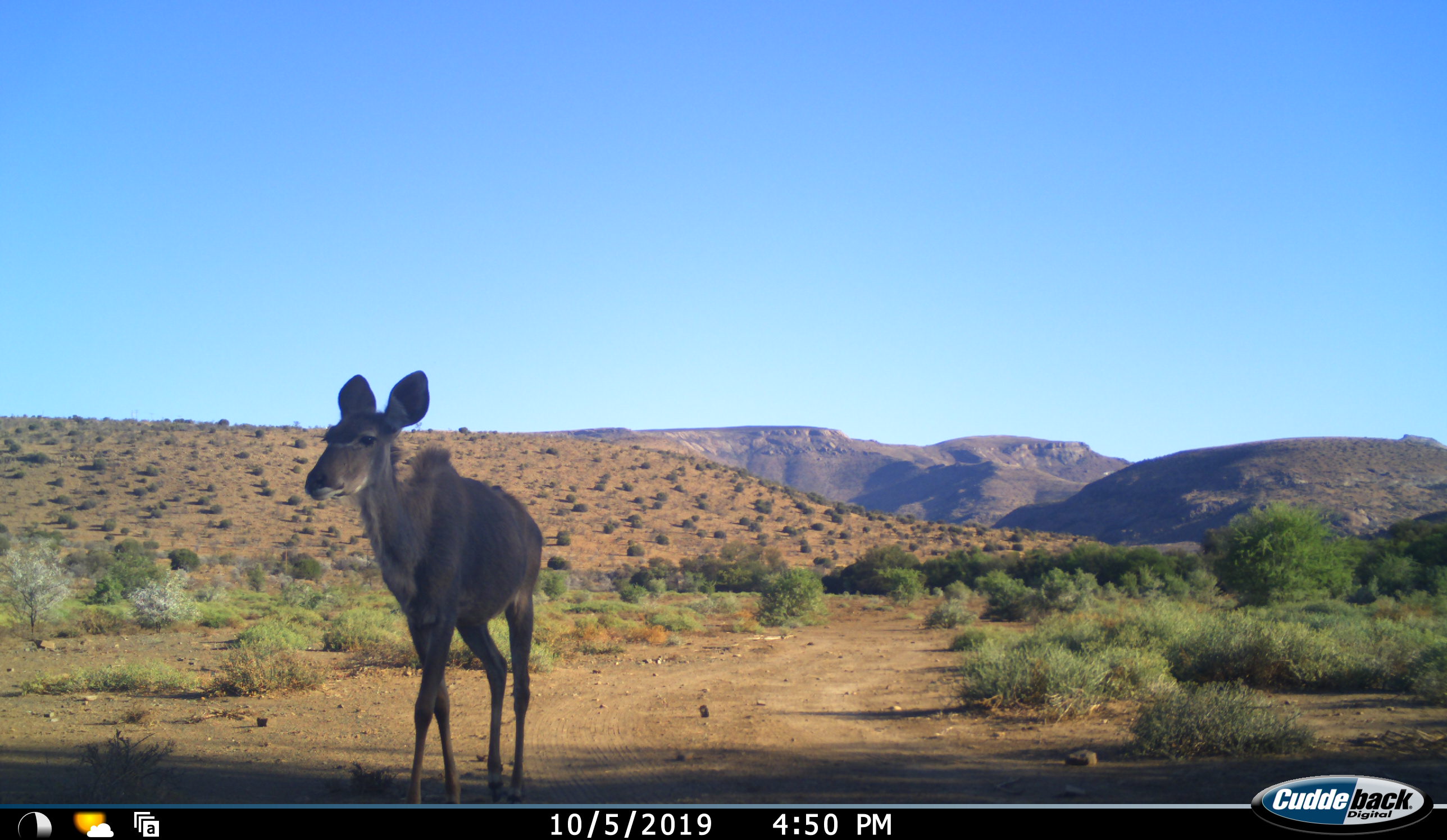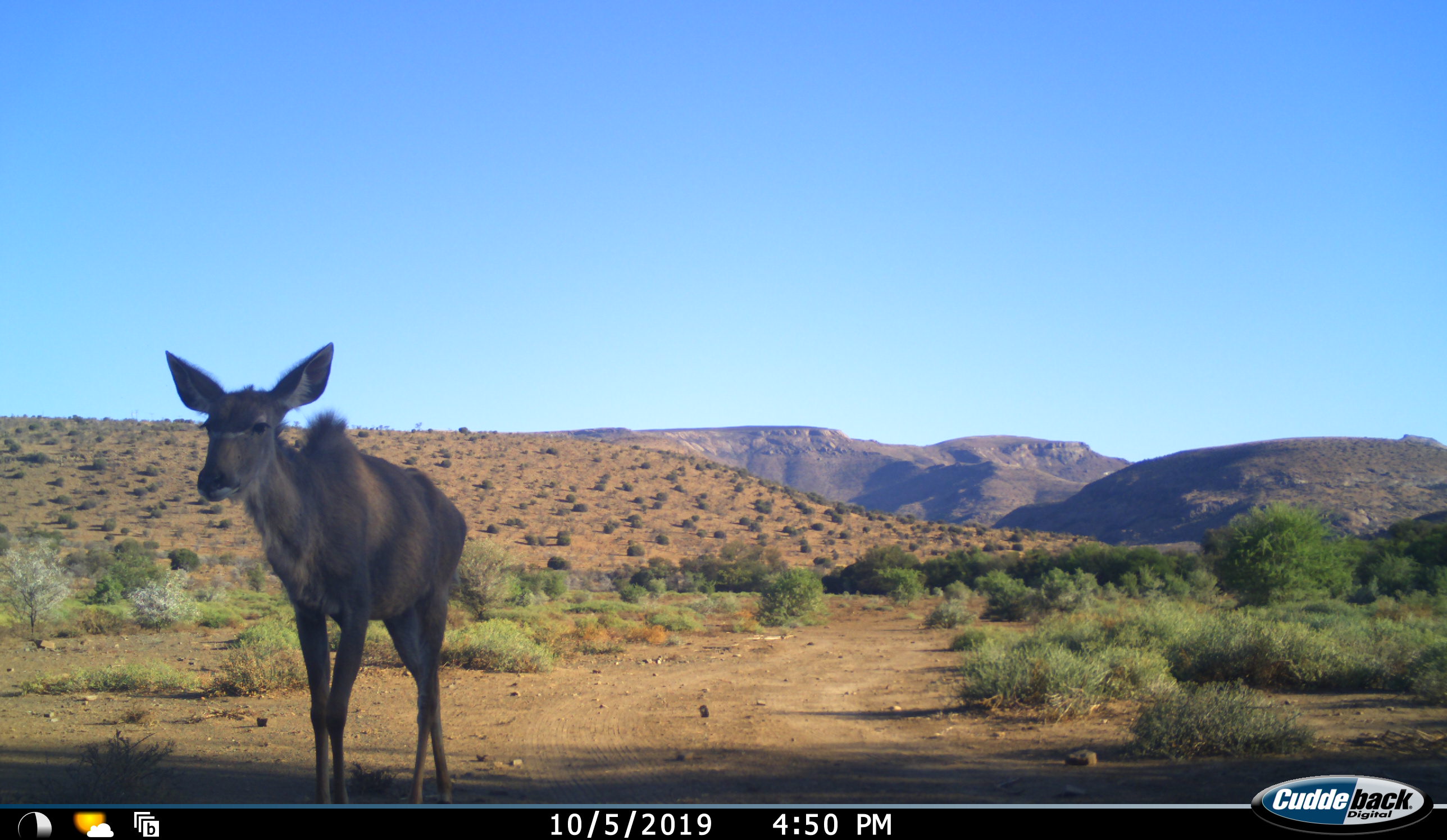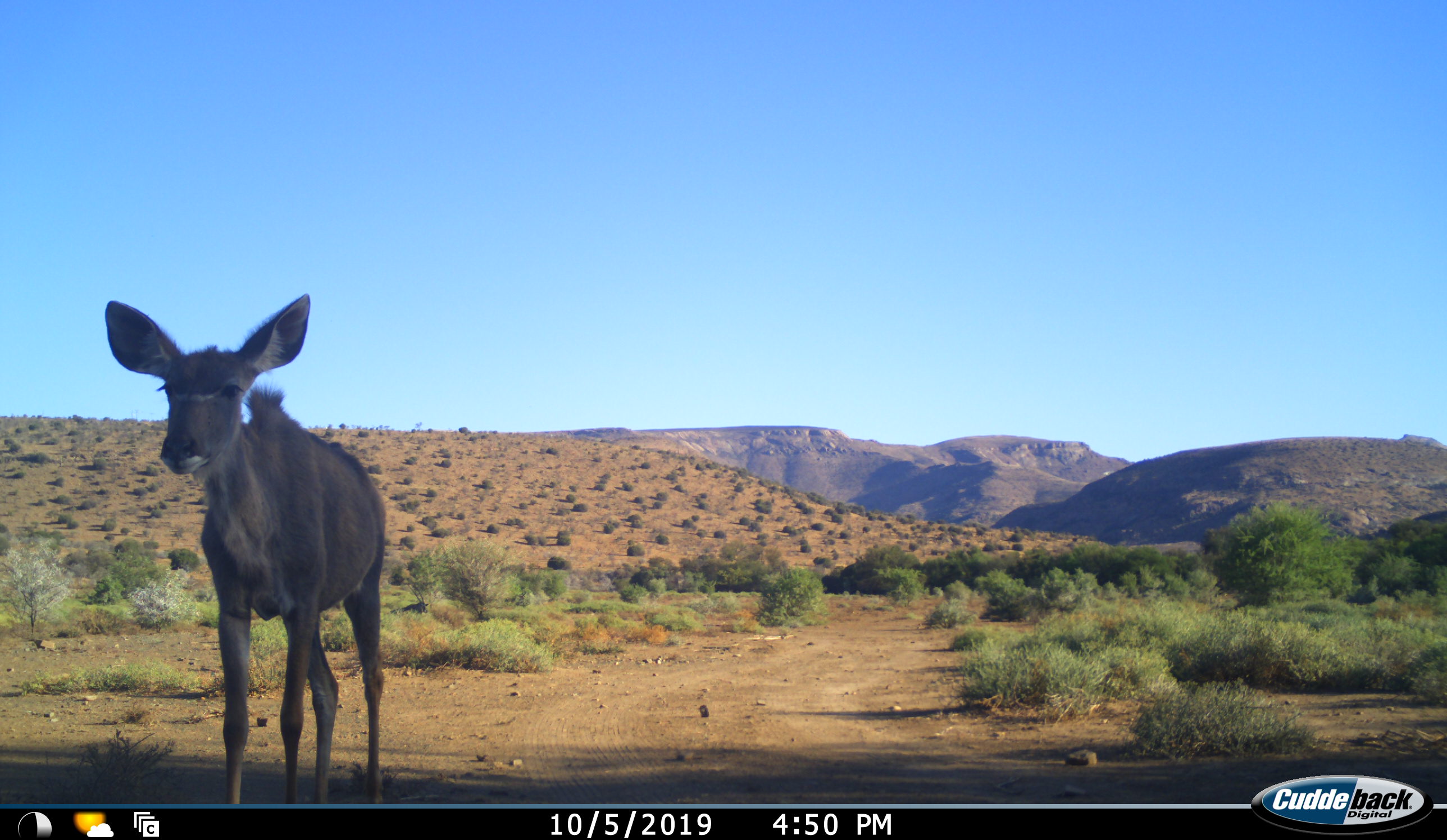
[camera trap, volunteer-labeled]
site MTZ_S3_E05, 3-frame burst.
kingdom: Animalia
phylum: Chordata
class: Mammalia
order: Artiodactyla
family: Bovidae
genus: Tragelaphus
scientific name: Tragelaphus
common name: kudu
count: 1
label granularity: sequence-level